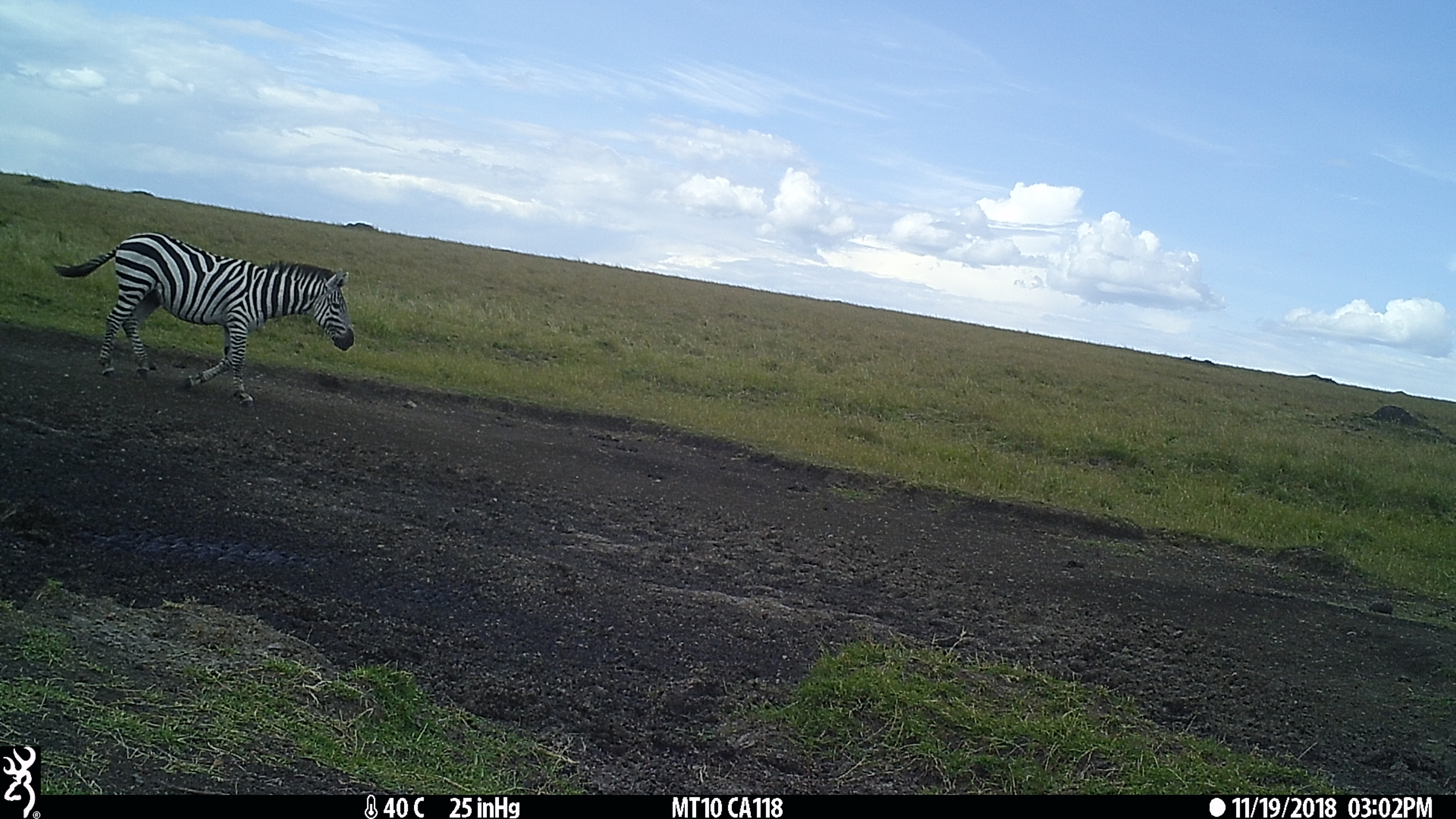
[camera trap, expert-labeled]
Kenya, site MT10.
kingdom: Animalia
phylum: Chordata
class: Mammalia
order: Perissodactyla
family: Equidae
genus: Equus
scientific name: Equus quagga burchellii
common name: burchell's zebra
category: zebra